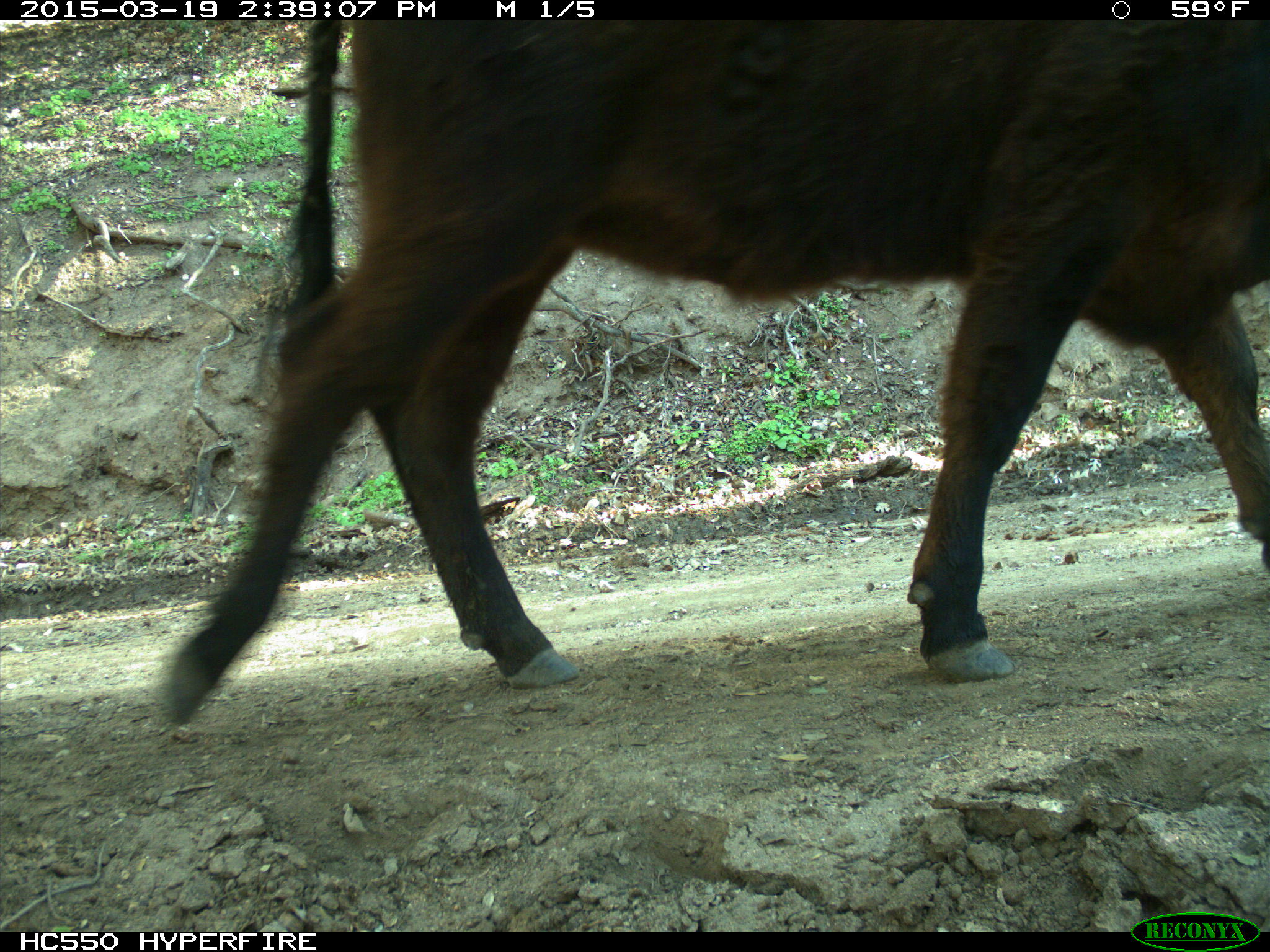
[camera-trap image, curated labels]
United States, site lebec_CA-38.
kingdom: Animalia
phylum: Chordata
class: Mammalia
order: Artiodactyla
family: Bovidae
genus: Bos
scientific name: Bos taurus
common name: domestic cow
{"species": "Bos taurus (domestic cow)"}